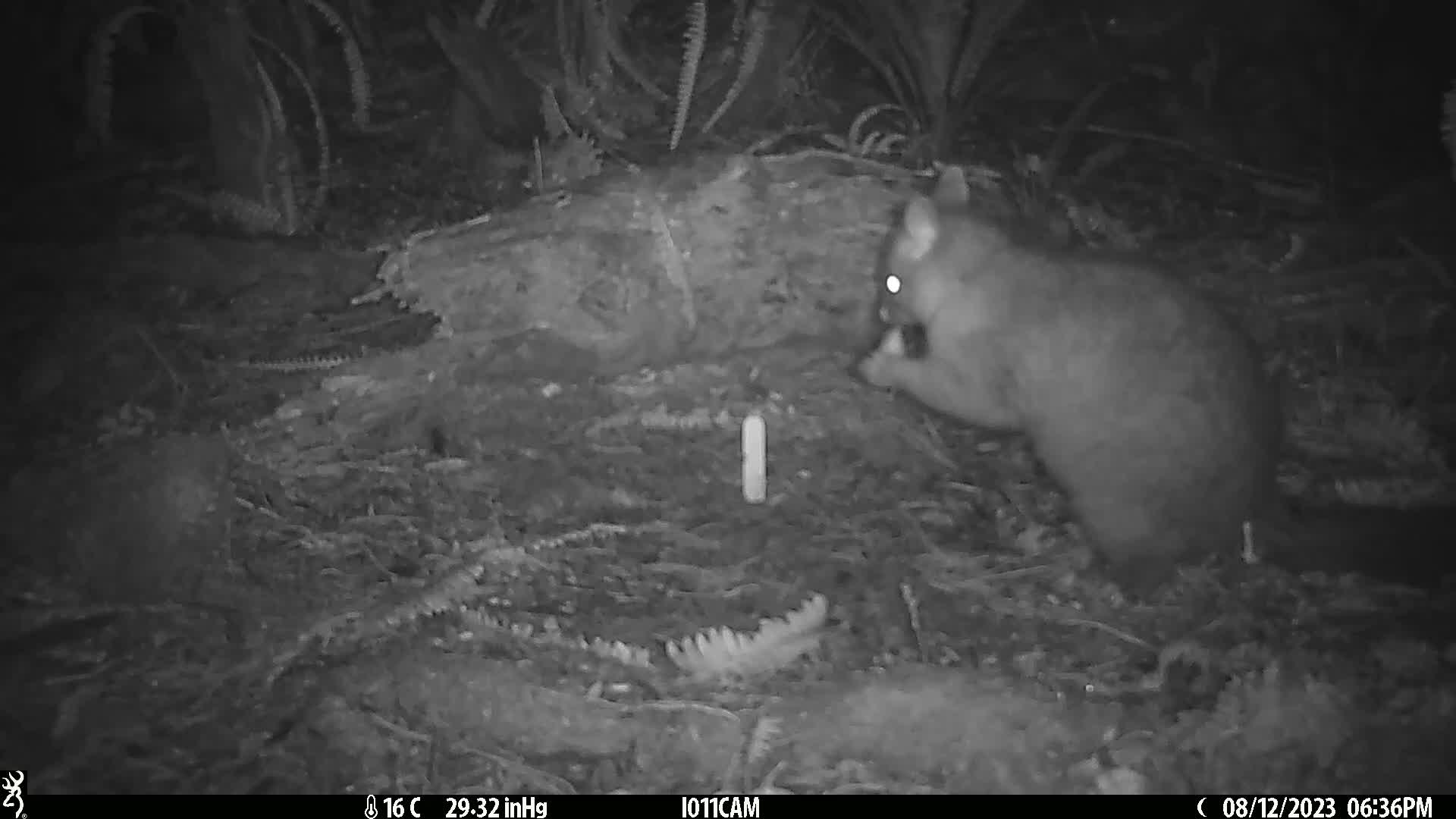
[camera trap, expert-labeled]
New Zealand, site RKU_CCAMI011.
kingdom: Animalia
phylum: Chordata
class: Mammalia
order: Diprotodontia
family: Phalangeridae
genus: Trichosurus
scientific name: Trichosurus vulpecula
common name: common brushtail possum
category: possum